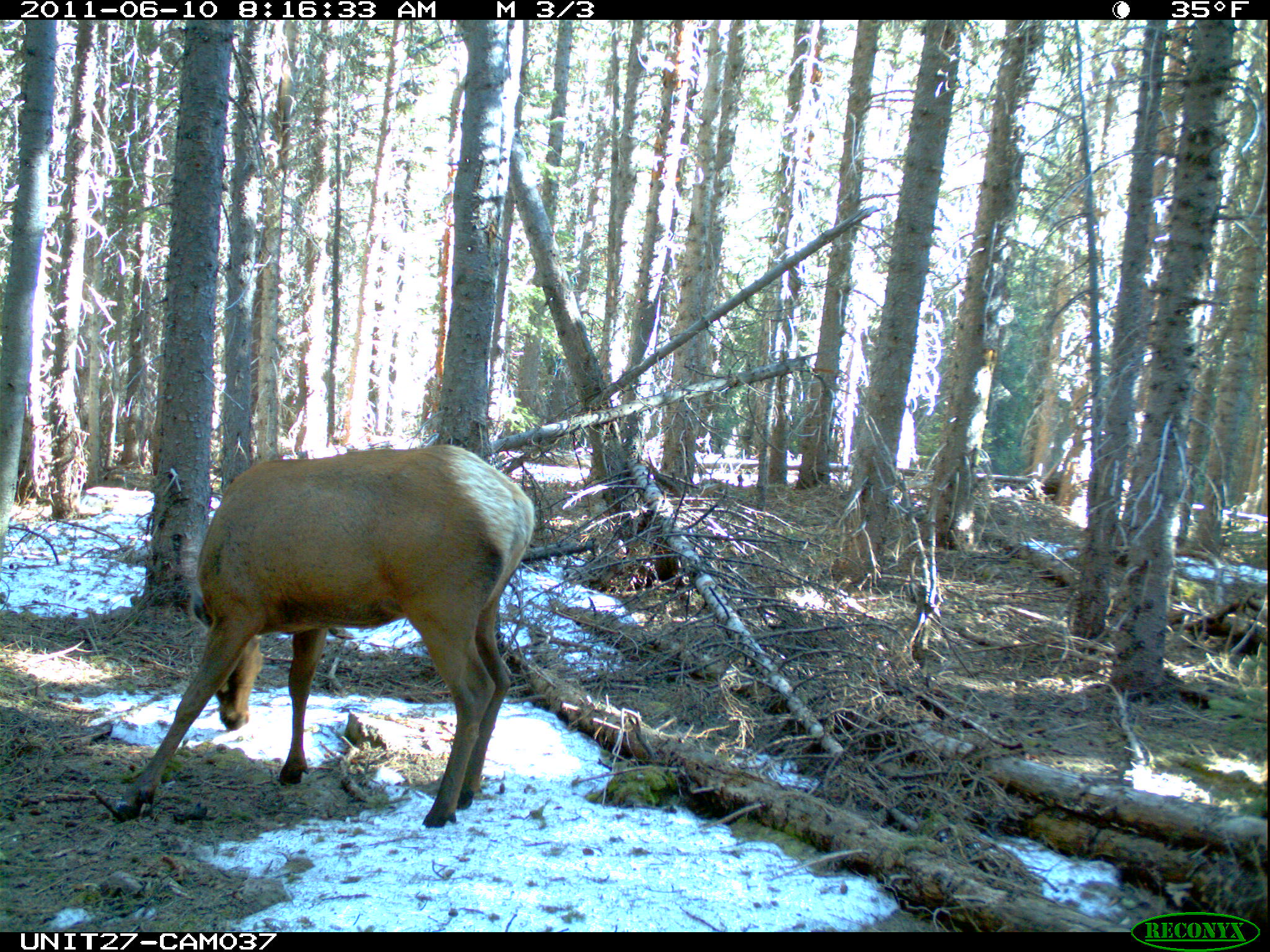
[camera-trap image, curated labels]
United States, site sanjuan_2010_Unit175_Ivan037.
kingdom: Animalia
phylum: Chordata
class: Mammalia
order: Artiodactyla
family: Cervidae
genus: Cervus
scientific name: Cervus elaphus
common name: red deer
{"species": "Cervus elaphus (red deer)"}